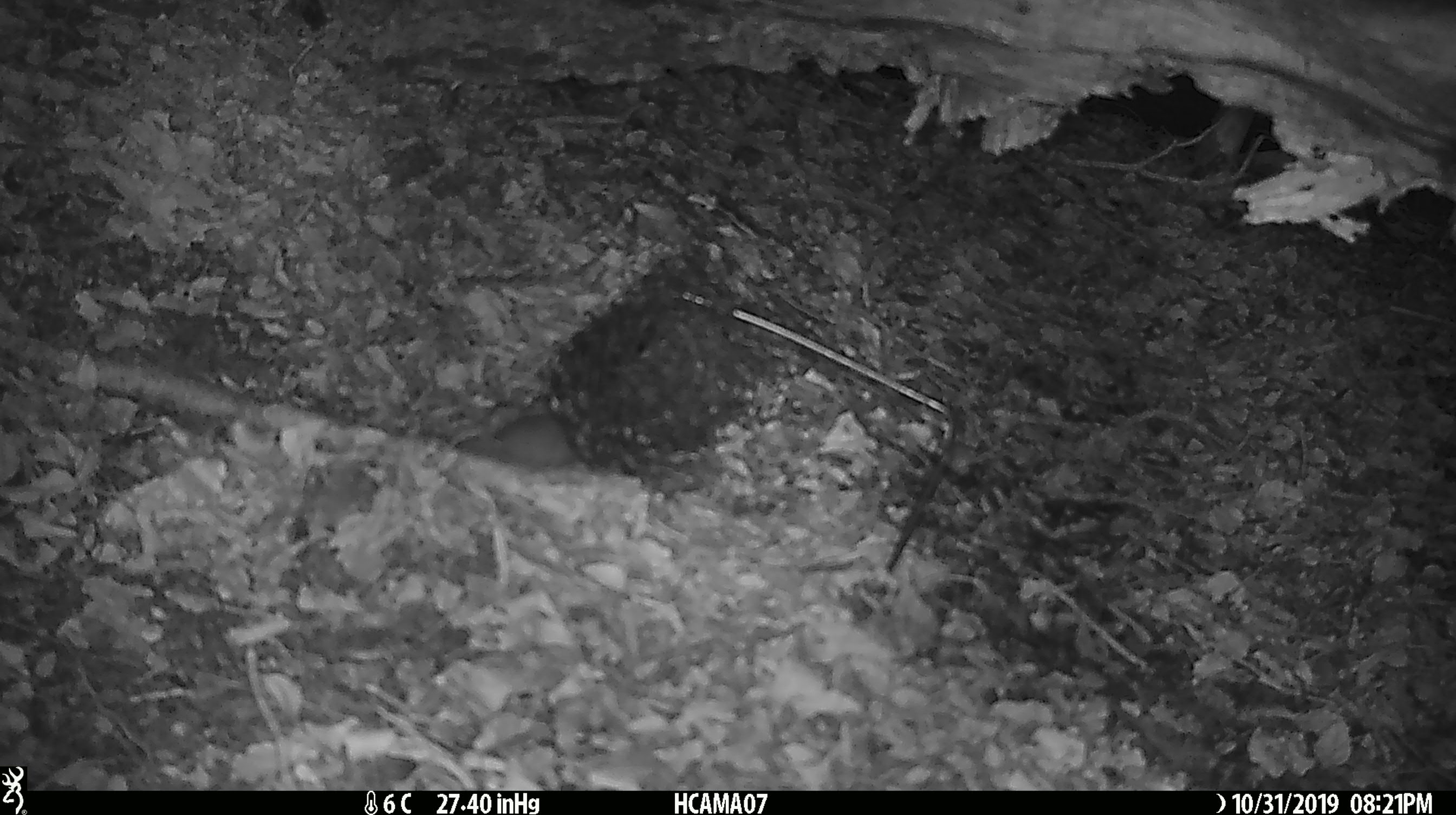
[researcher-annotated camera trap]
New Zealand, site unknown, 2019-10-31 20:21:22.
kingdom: Animalia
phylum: Chordata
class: Mammalia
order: Rodentia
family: Muridae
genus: Mus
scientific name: Mus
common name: mouse